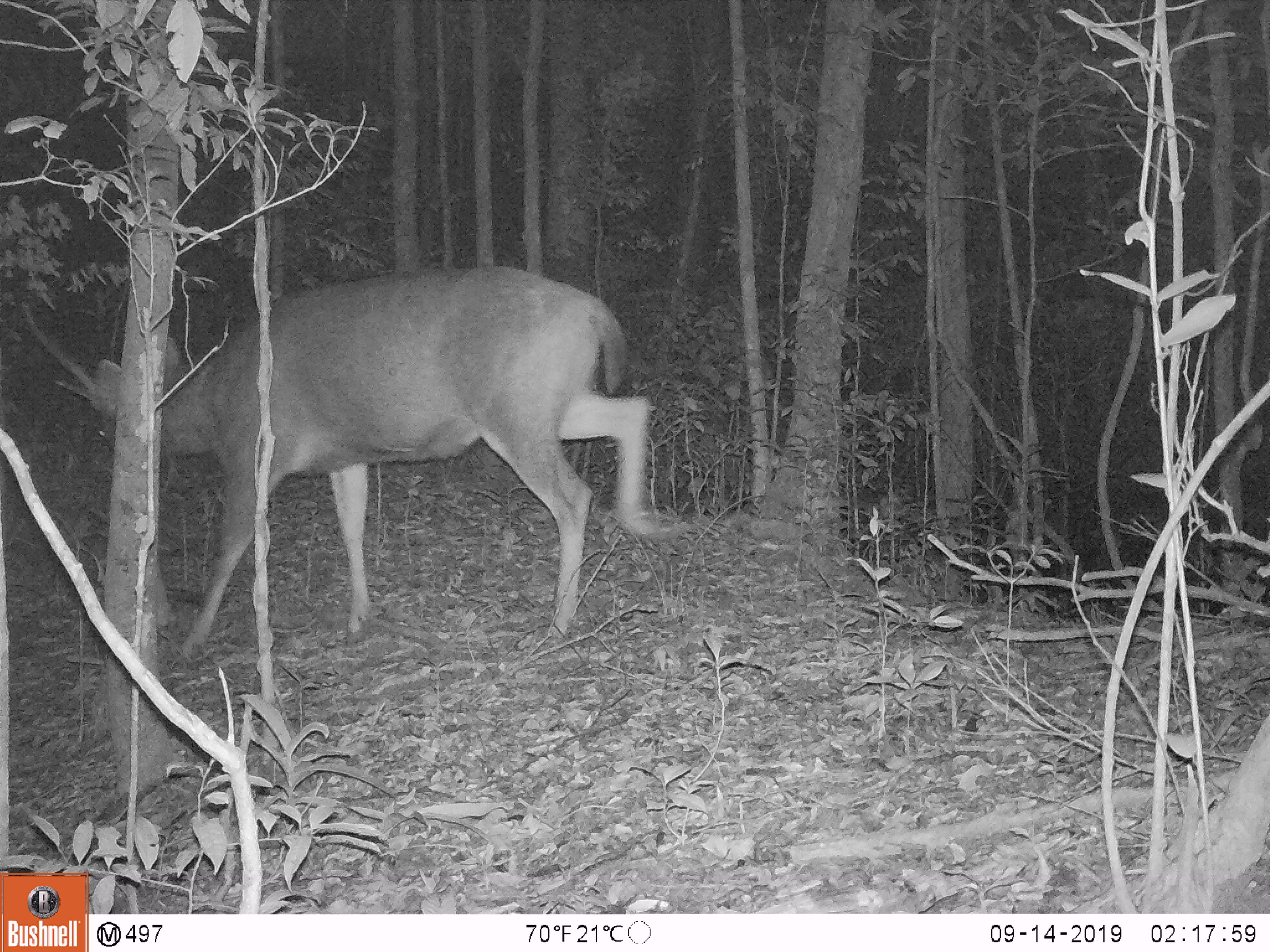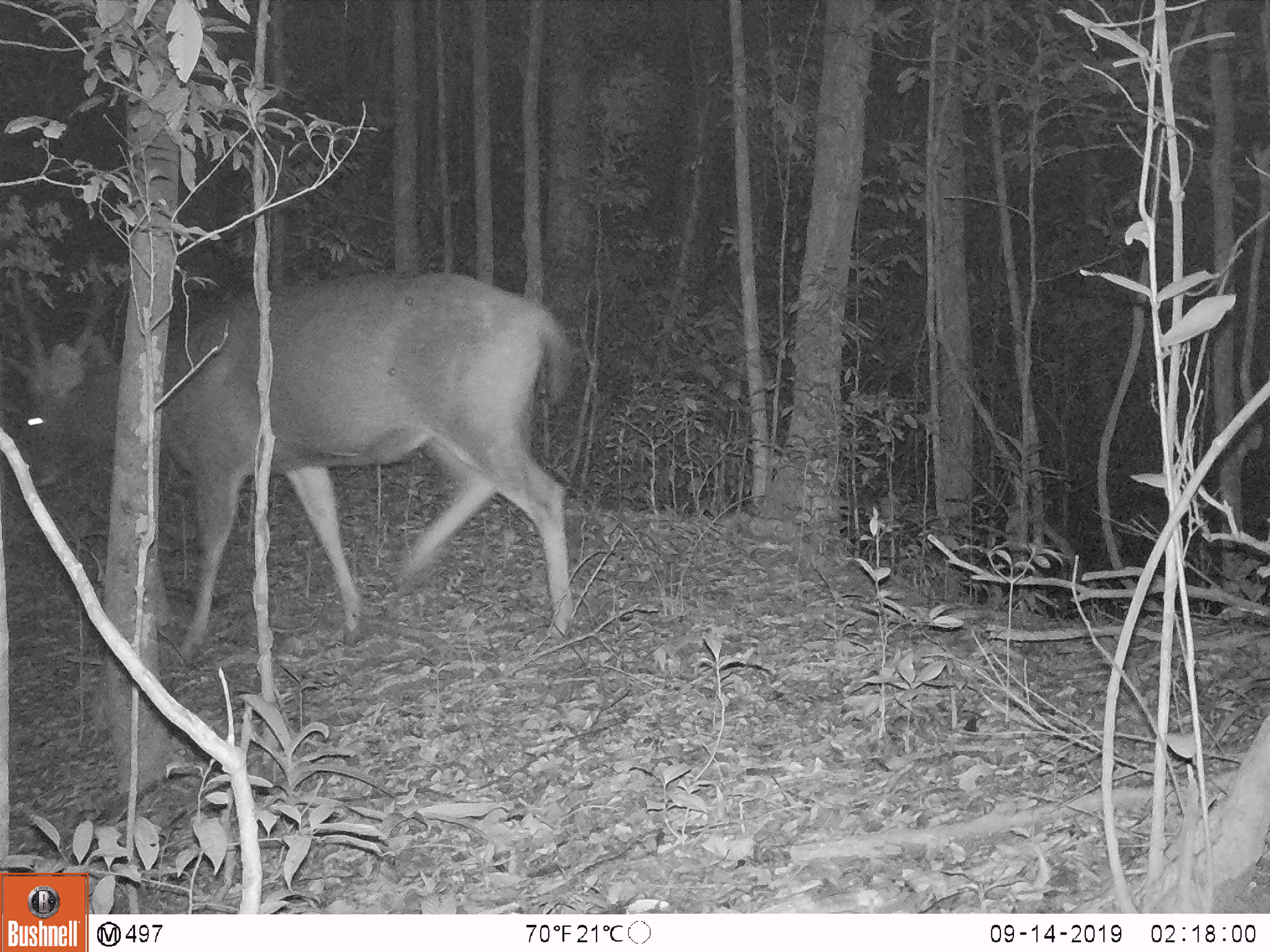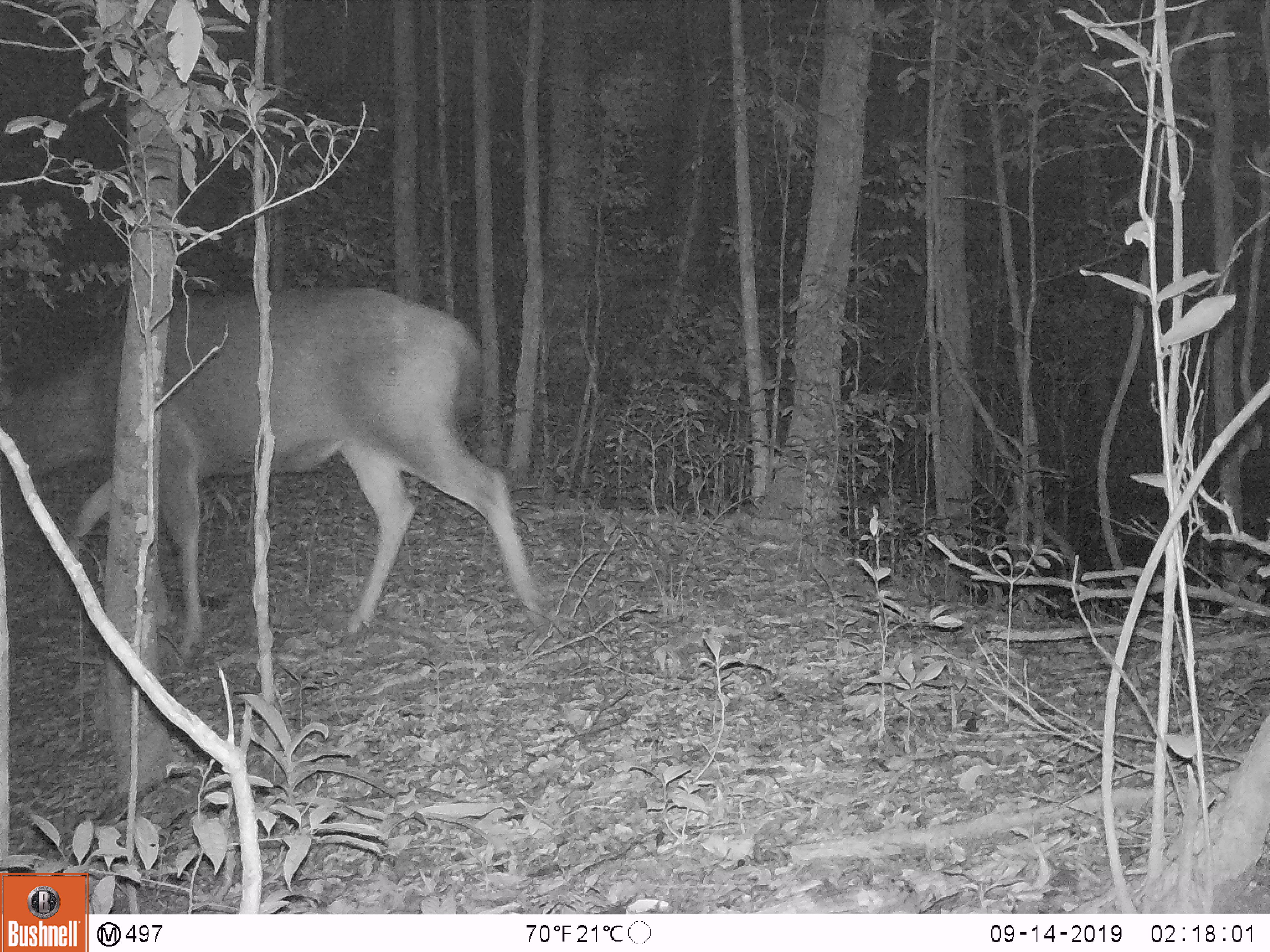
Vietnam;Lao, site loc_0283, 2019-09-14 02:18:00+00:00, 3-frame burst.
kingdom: Animalia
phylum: Chordata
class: Mammalia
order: Artiodactyla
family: Cervidae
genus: Rusa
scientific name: Rusa unicolor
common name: sambar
Sambar (Rusa unicolor). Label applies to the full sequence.